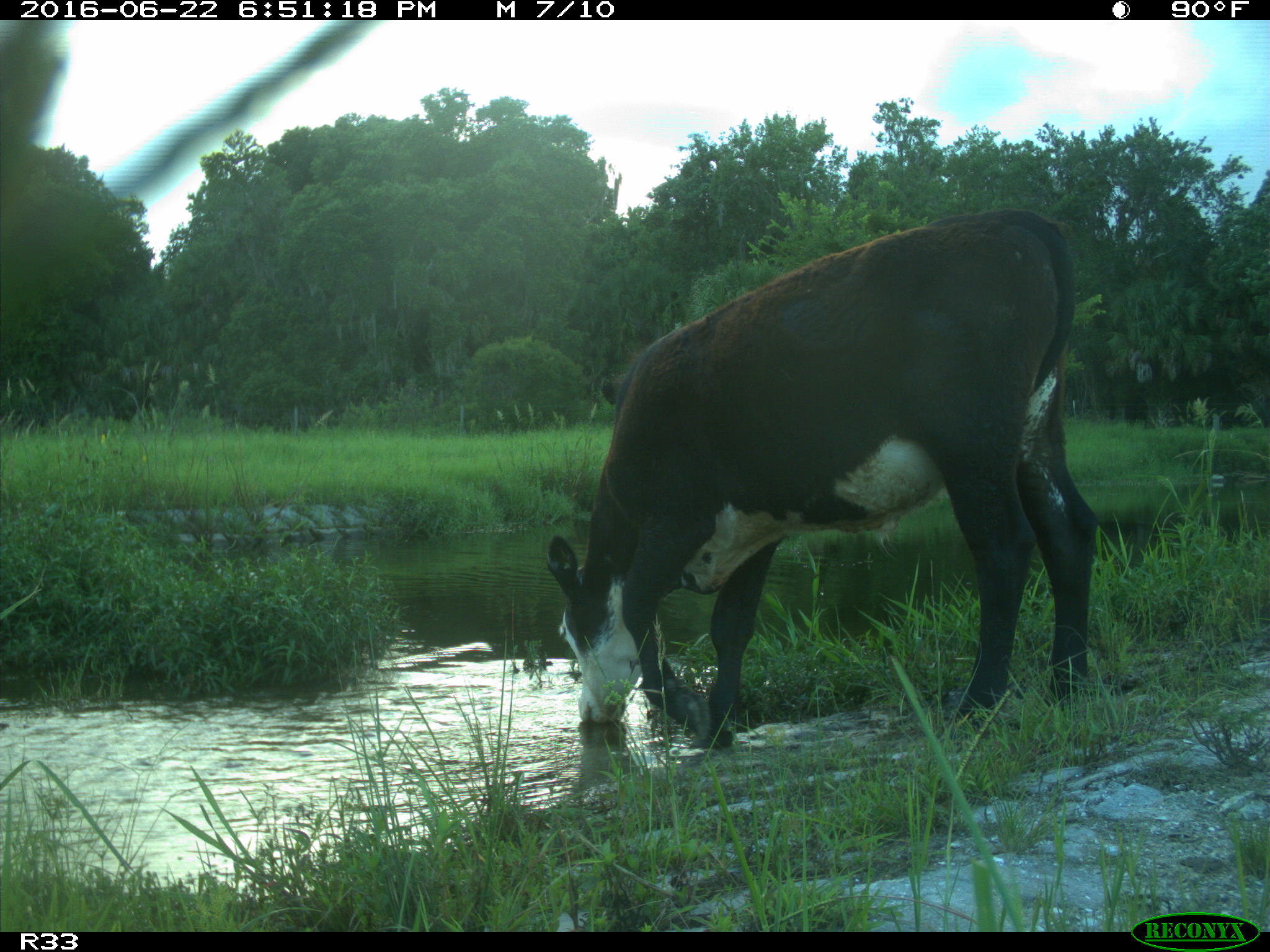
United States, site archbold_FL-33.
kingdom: Animalia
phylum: Chordata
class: Mammalia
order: Artiodactyla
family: Bovidae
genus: Bos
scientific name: Bos taurus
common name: domestic cow